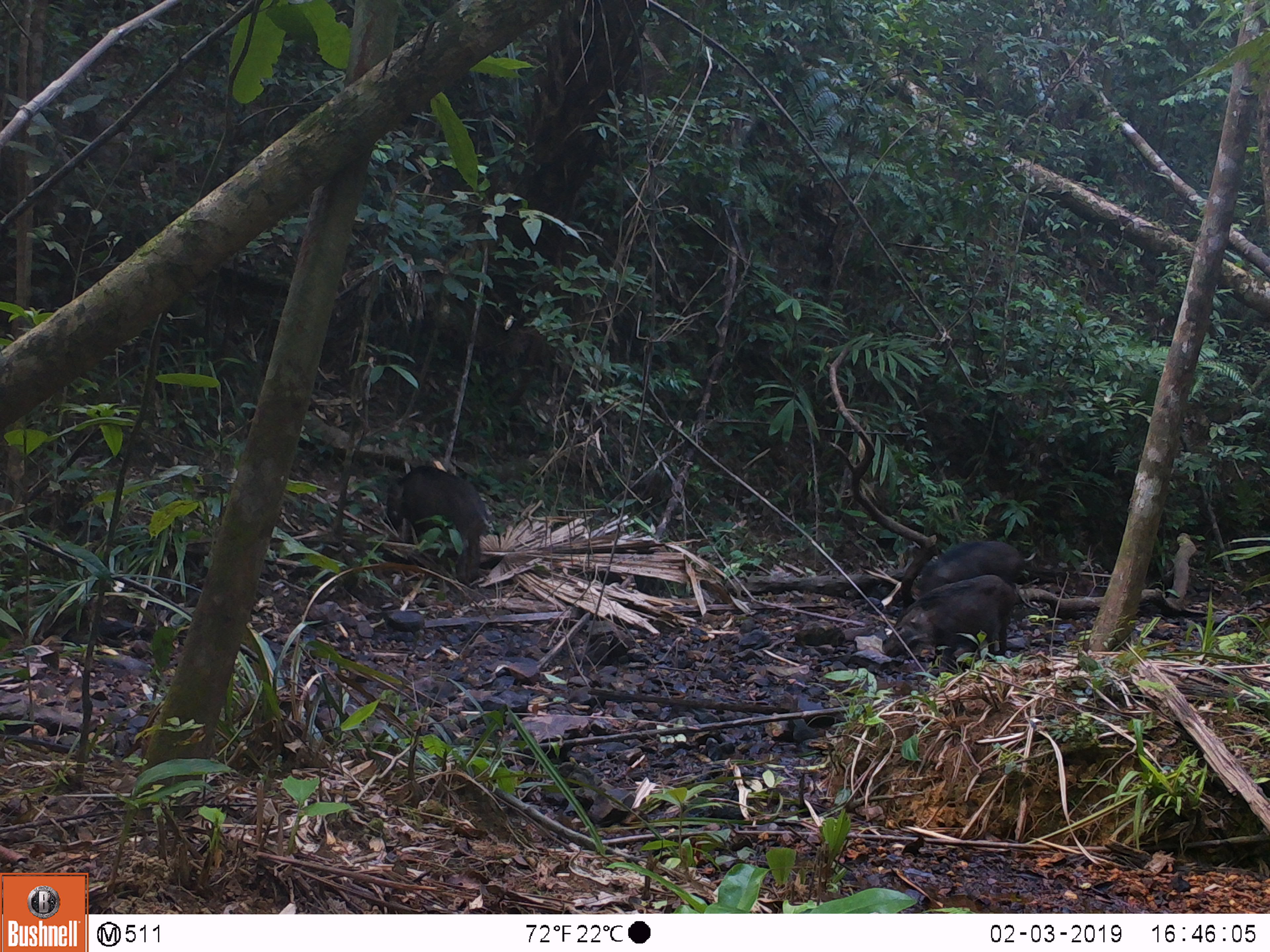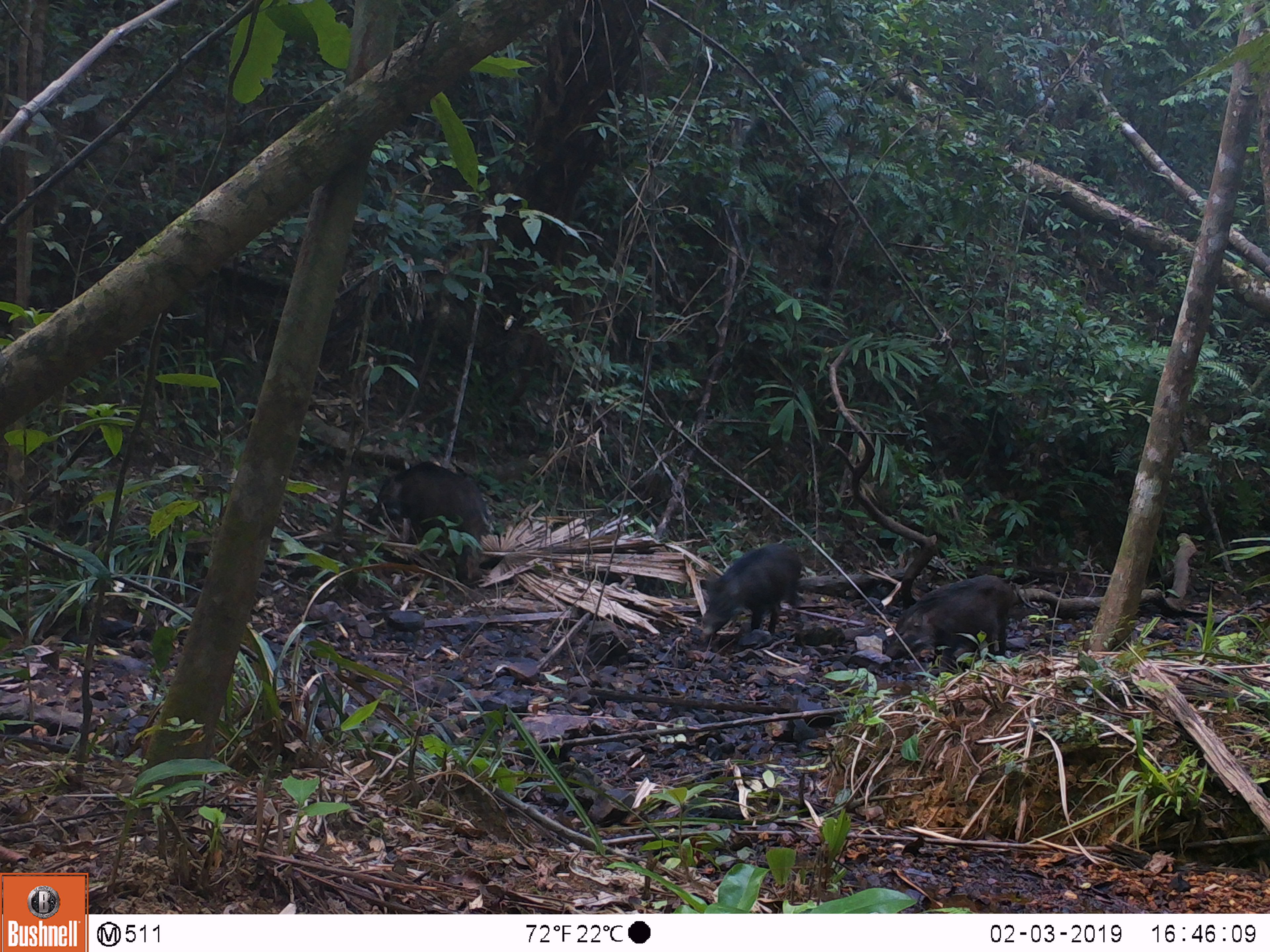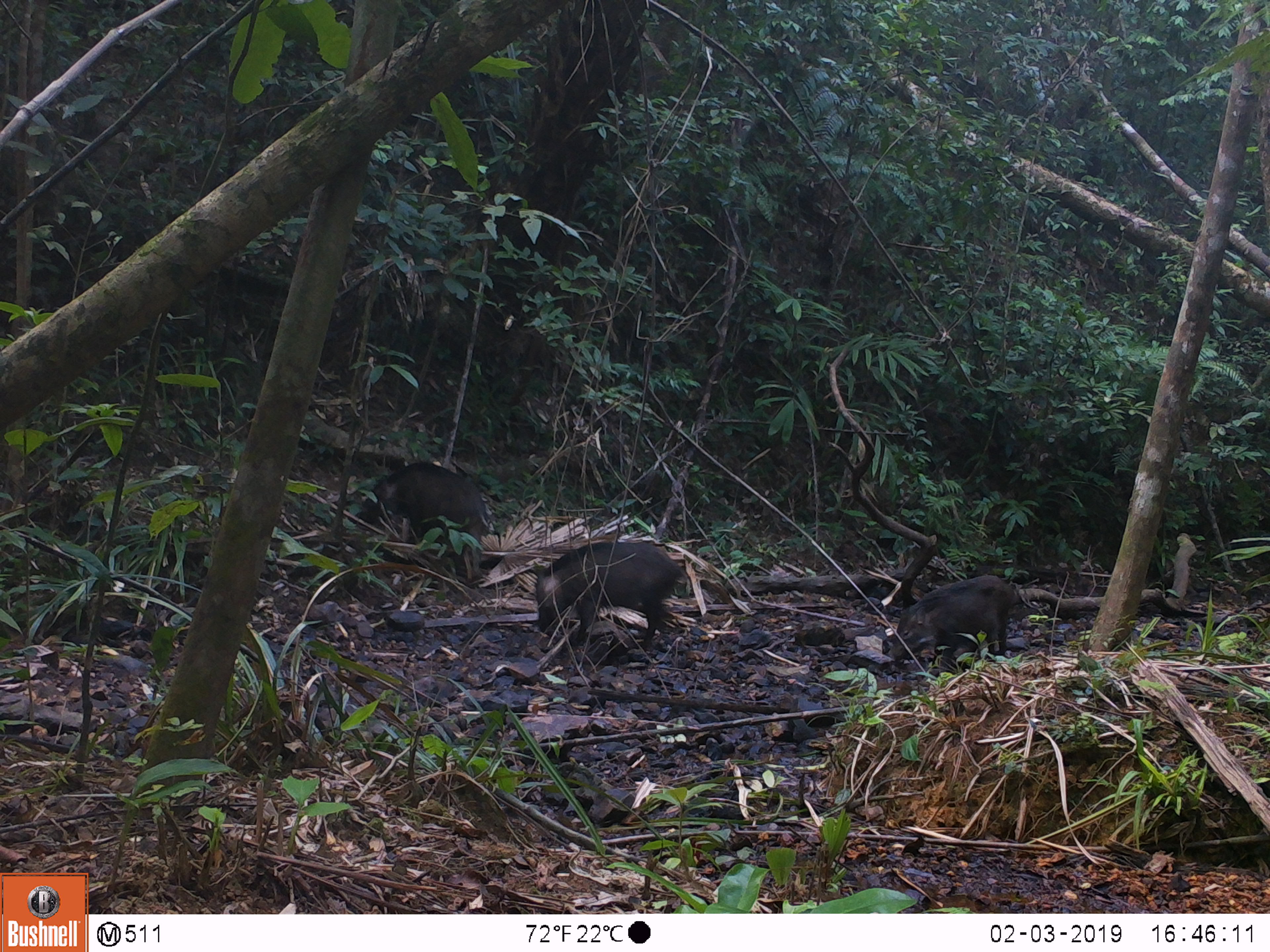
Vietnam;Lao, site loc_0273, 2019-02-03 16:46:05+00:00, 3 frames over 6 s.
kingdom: Animalia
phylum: Chordata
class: Mammalia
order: Artiodactyla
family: Suidae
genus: Sus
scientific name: Sus scrofa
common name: eurasian wild pig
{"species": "eurasian wild pig (Sus scrofa)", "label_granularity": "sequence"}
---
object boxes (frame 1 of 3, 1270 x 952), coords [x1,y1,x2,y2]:
eurasian wild pig: [880,574,1014,675]; [385,464,489,585]; [911,540,1026,598]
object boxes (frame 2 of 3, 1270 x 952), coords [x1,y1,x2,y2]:
eurasian wild pig: [367,461,492,582]; [884,574,1014,672]; [698,544,801,643]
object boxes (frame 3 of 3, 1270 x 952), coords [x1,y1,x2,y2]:
eurasian wild pig: [534,541,684,655]; [352,461,490,576]; [889,574,1013,674]